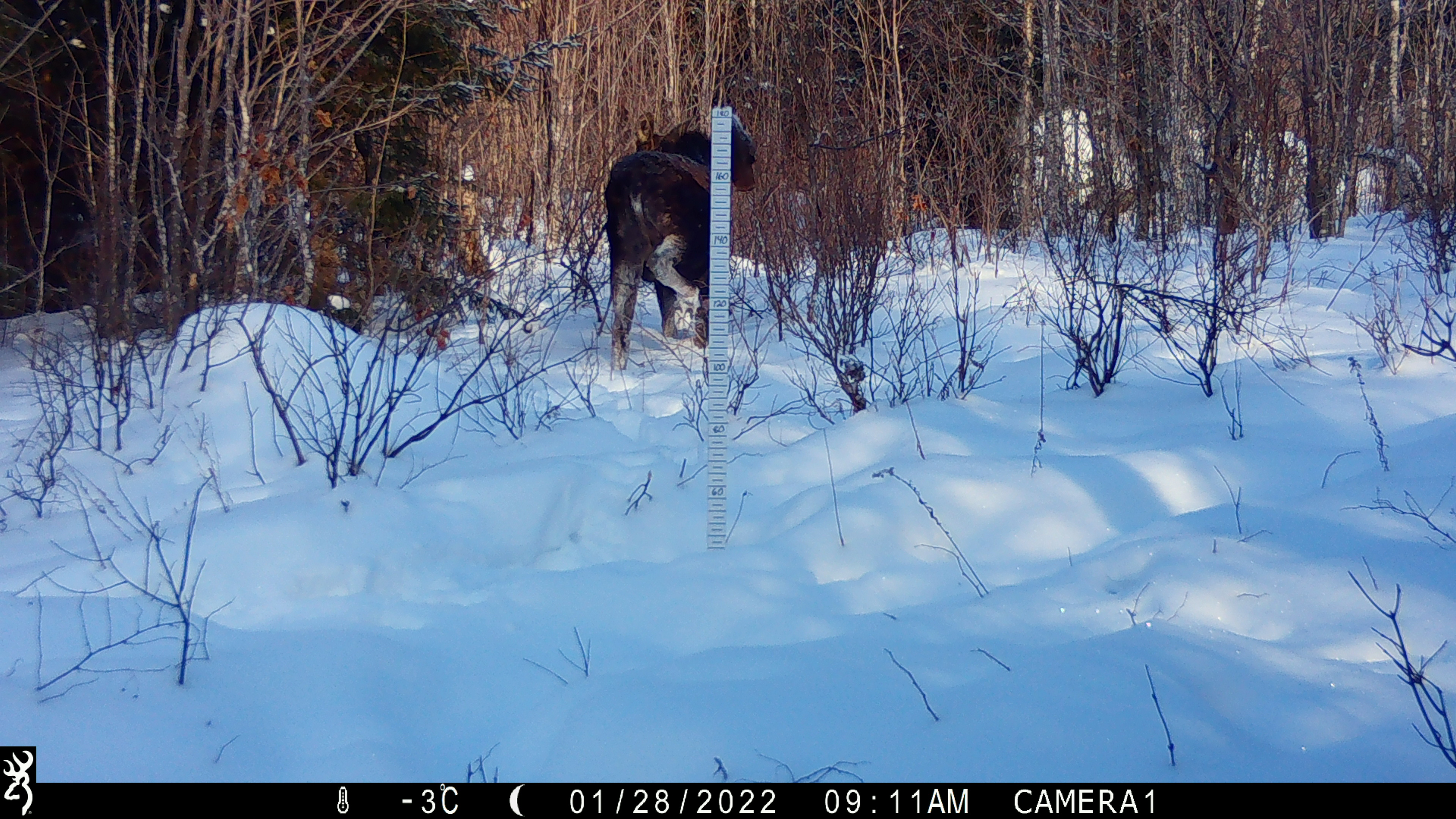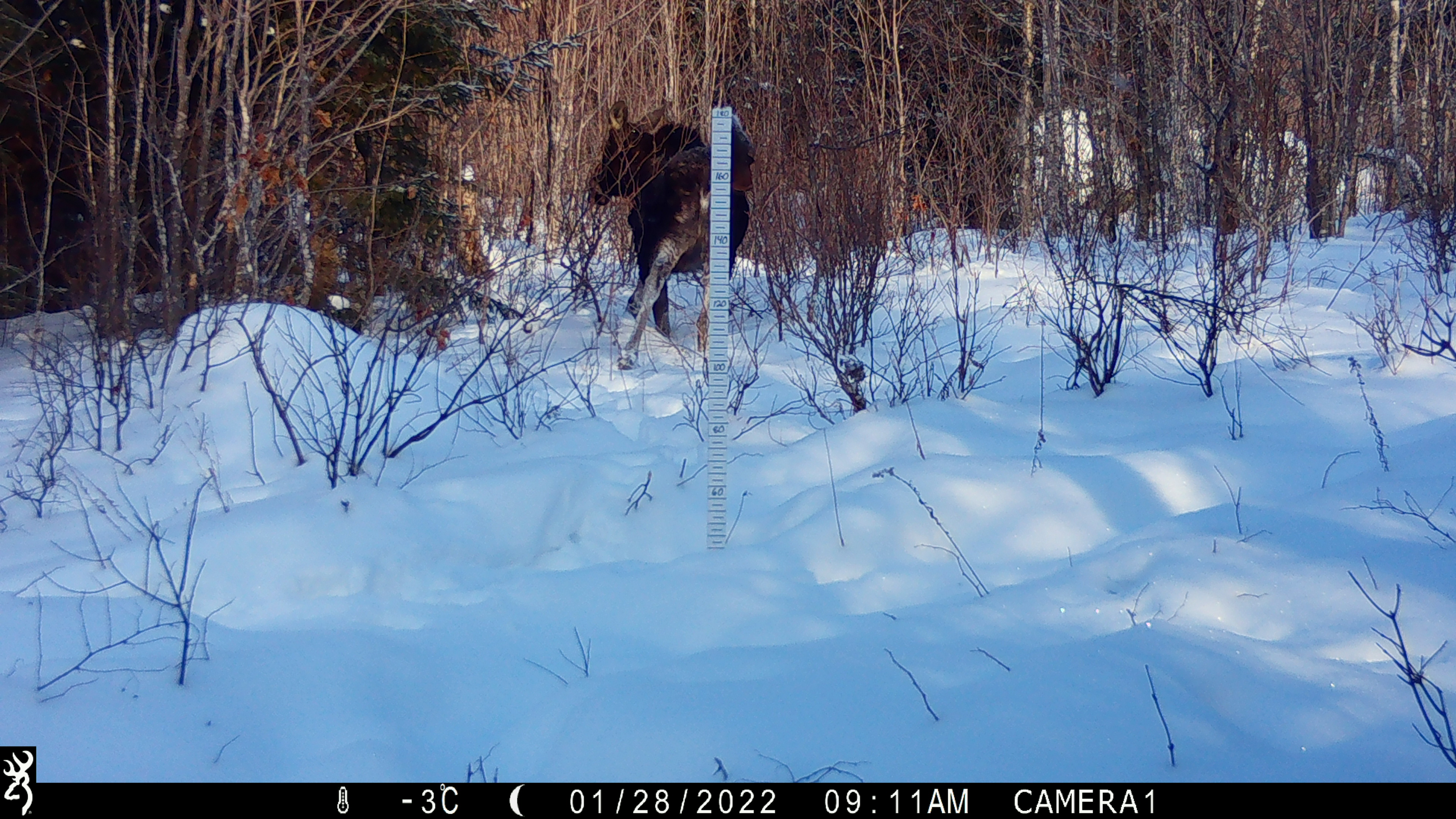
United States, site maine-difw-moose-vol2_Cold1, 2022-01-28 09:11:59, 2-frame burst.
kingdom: Animalia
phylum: Chordata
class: Mammalia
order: Artiodactyla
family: Cervidae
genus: Alces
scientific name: Alces alces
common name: moose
Moose (Alces alces).